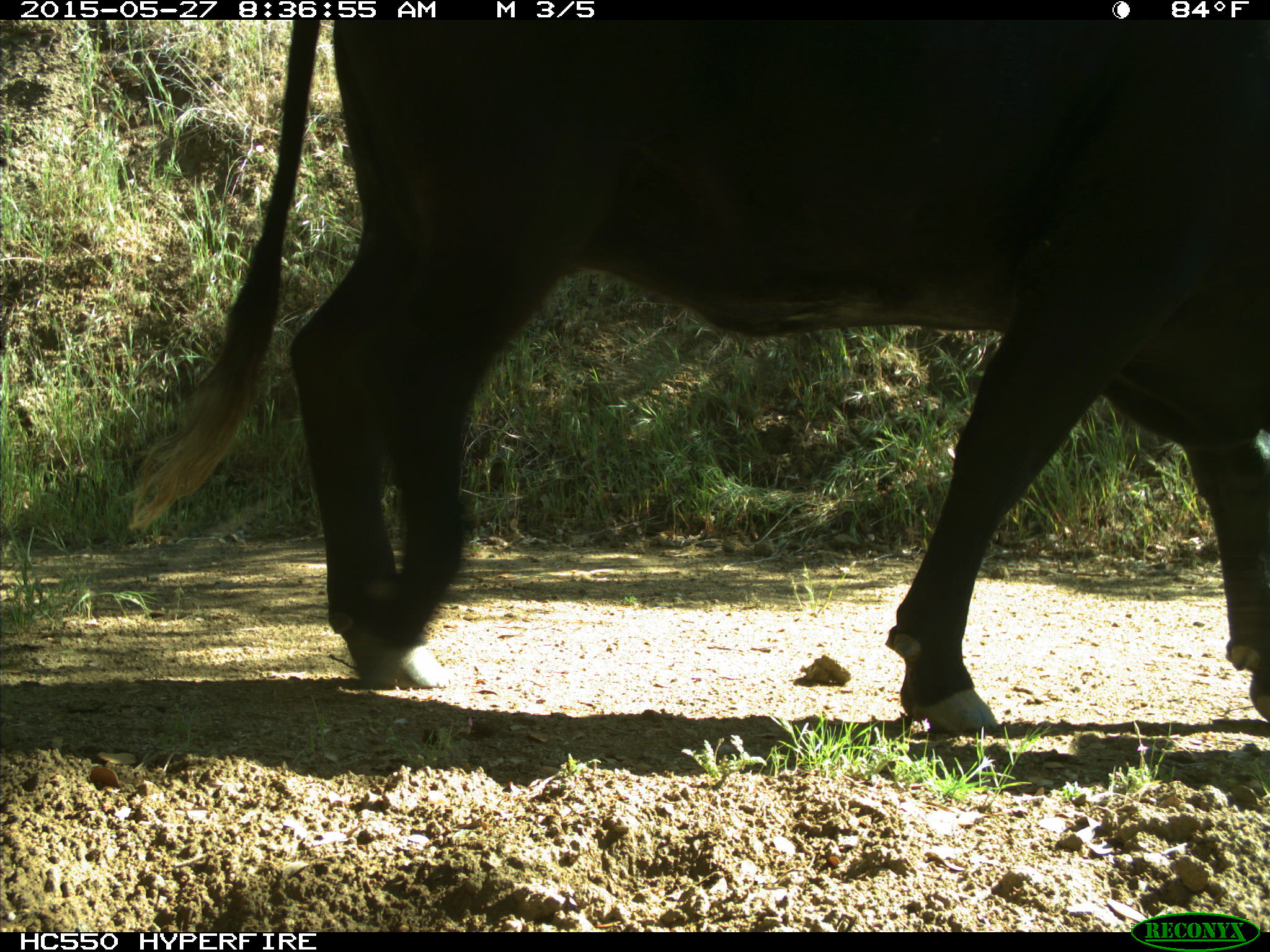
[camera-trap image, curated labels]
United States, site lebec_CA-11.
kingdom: Animalia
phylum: Chordata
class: Mammalia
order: Artiodactyla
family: Bovidae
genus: Bos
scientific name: Bos taurus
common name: domestic cow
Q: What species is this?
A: Bos taurus (domestic cow).